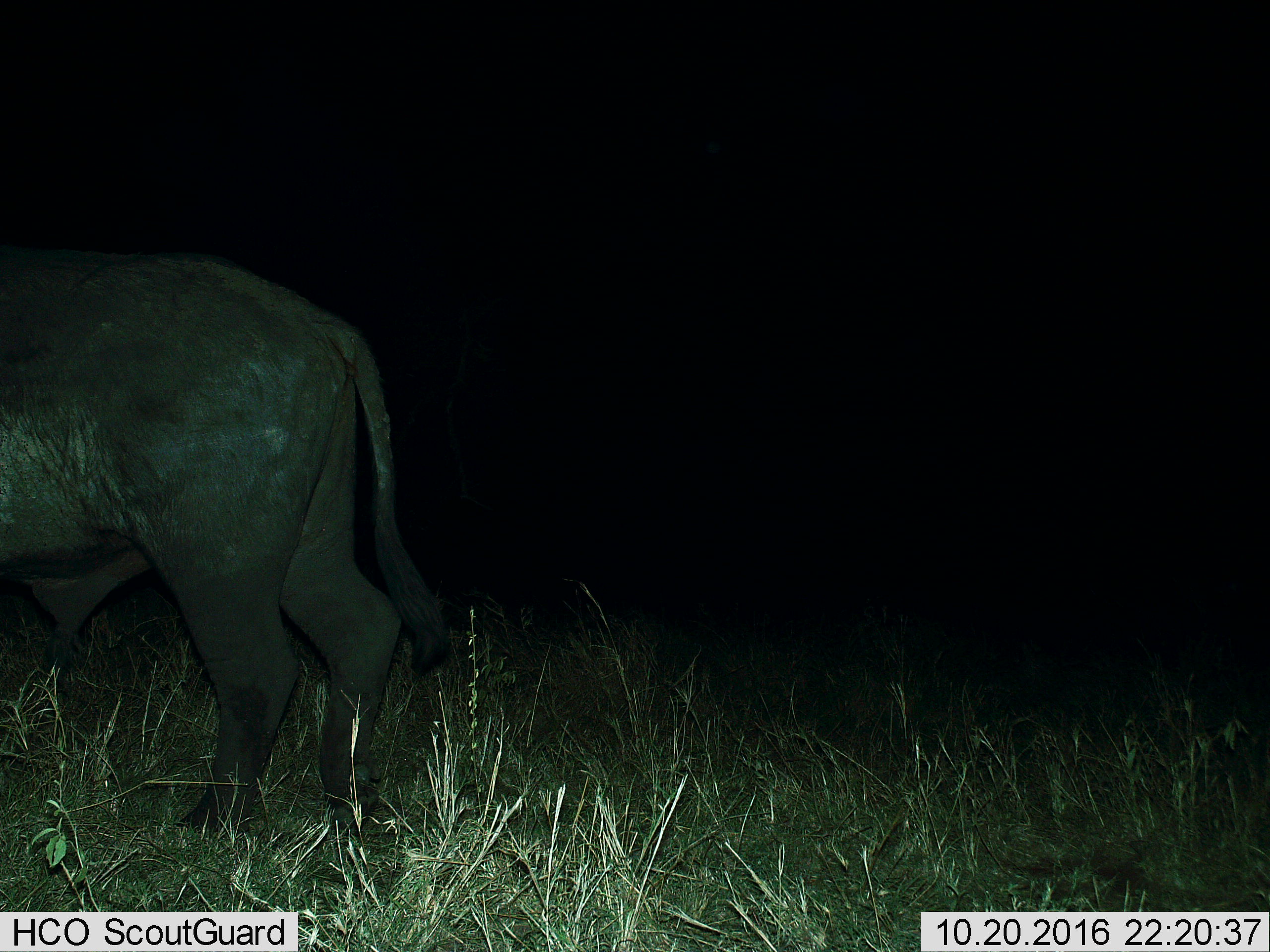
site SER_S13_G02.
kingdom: Animalia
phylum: Chordata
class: Mammalia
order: Artiodactyla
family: Bovidae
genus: Syncerus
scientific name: Syncerus caffer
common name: african buffalo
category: buffalo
Buffalo (african buffalo) (Syncerus caffer), count 1. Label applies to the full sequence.